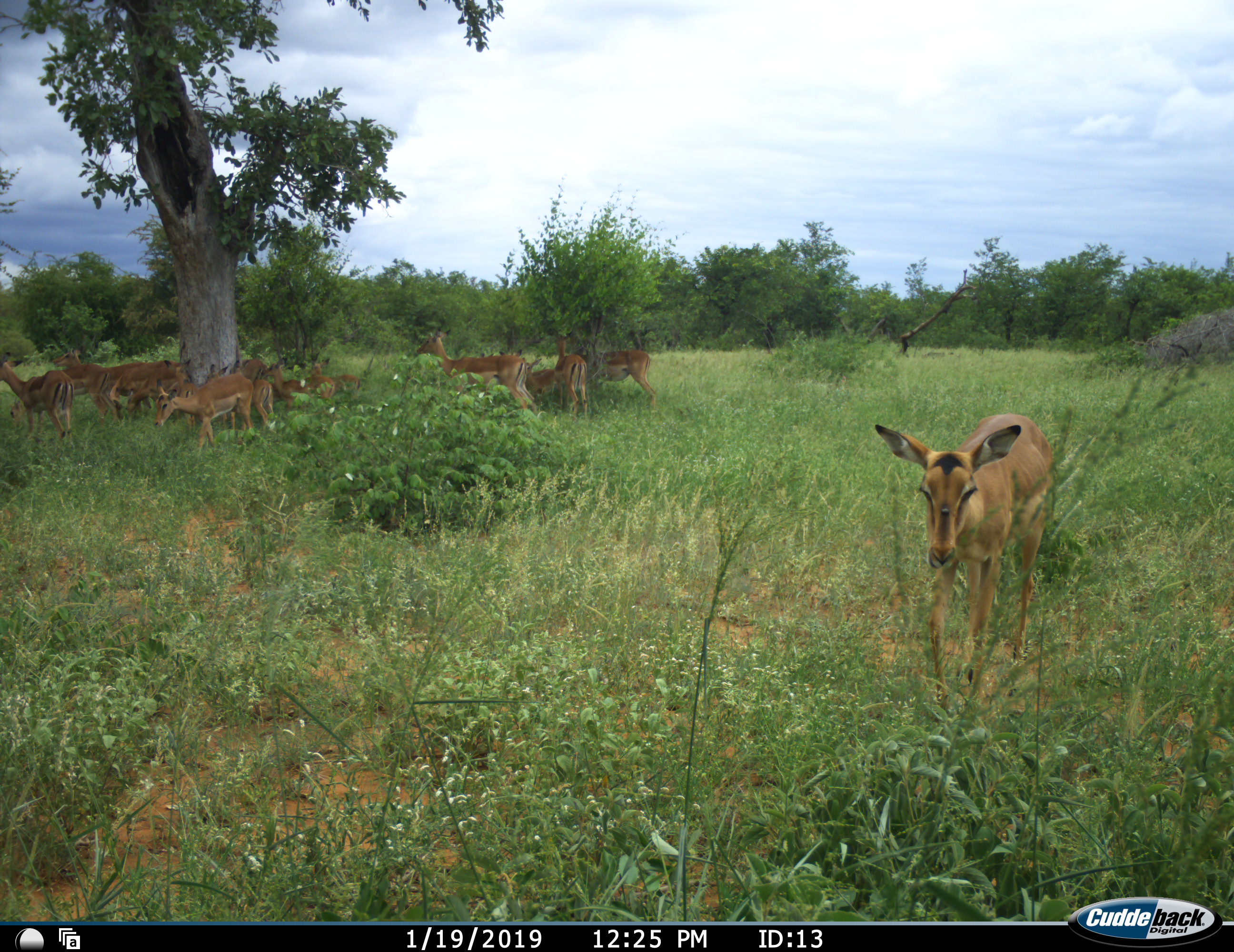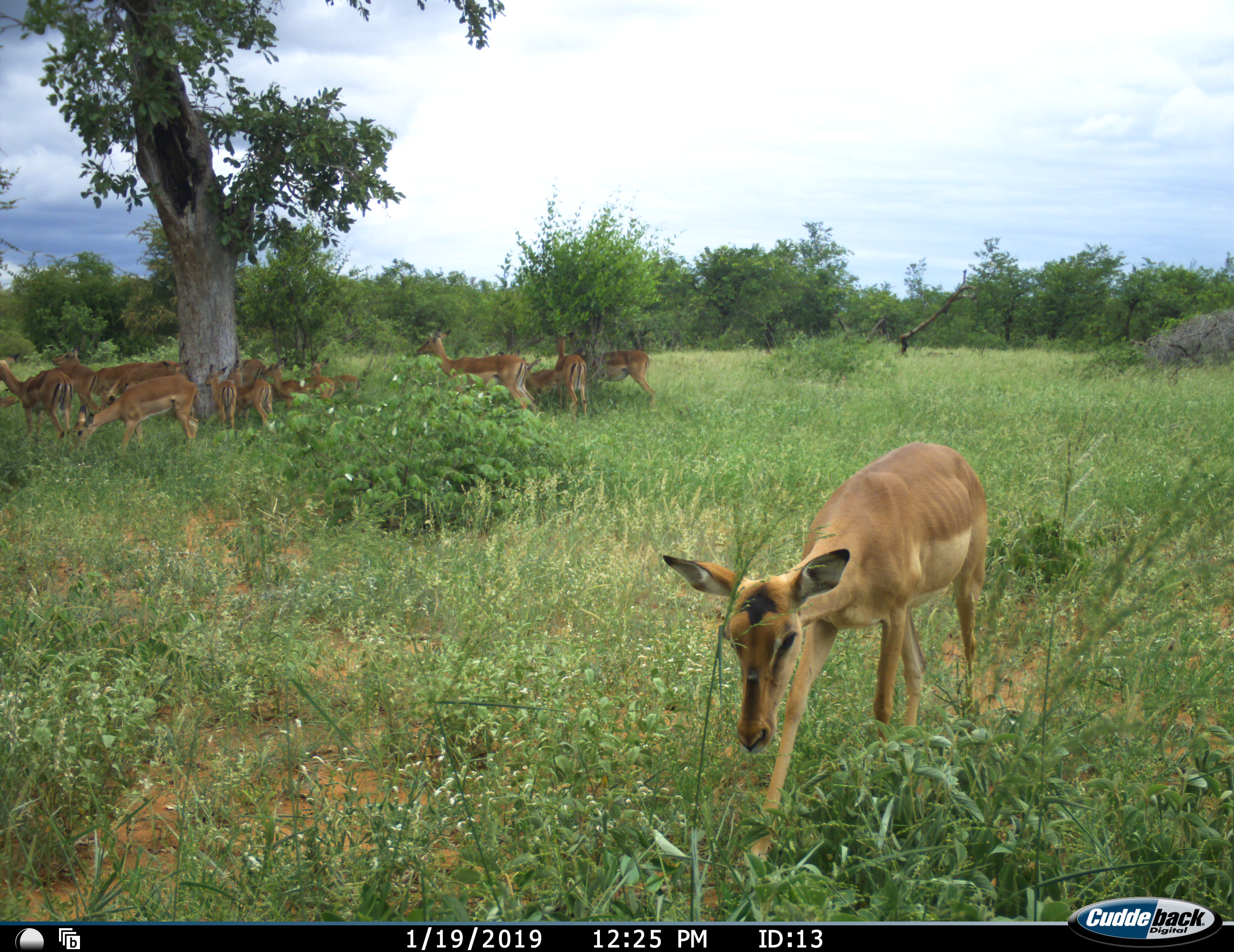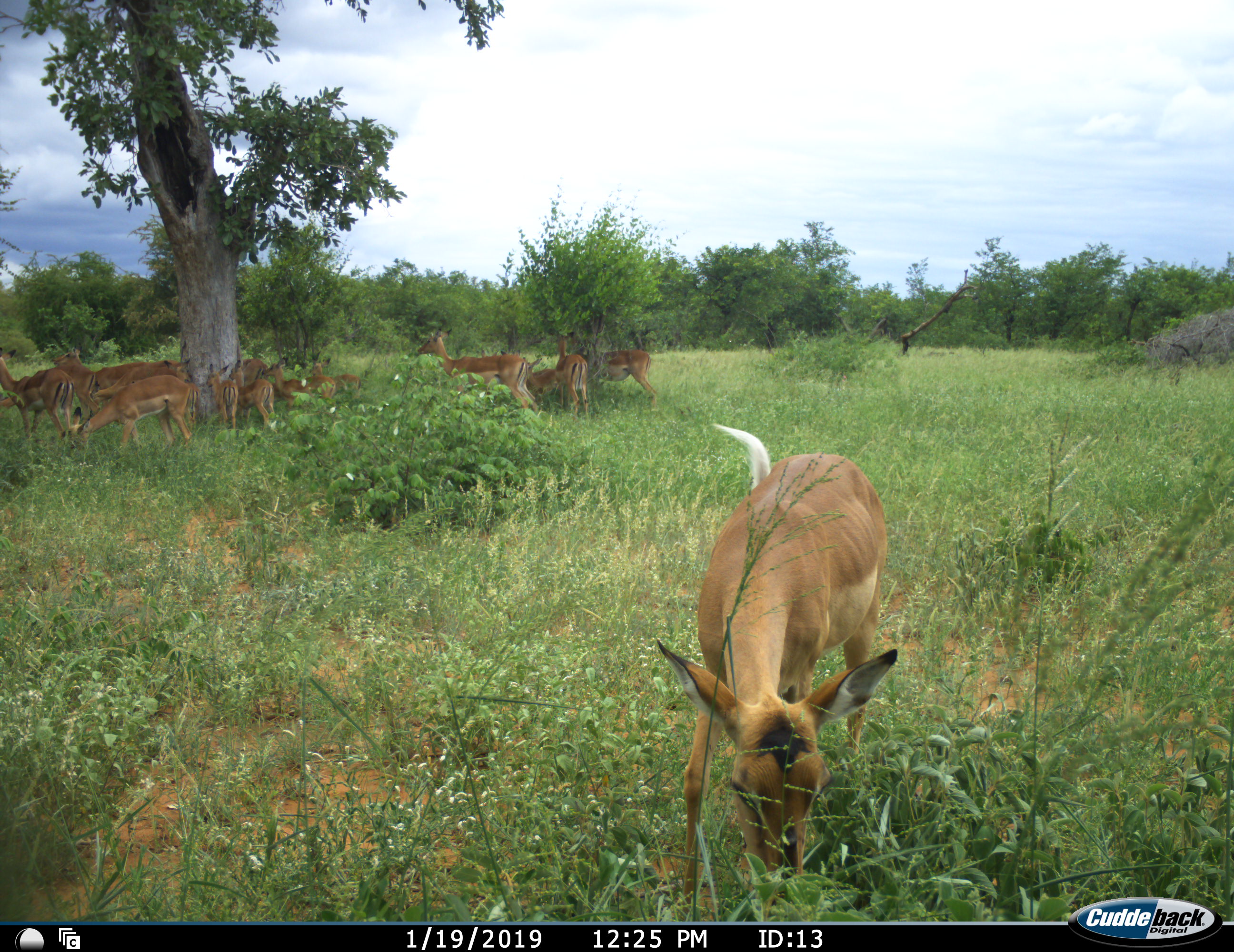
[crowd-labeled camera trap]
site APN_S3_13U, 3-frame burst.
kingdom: Animalia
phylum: Chordata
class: Mammalia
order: Artiodactyla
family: Bovidae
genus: Aepyceros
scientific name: Aepyceros melampus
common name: impala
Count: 11-50.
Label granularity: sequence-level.